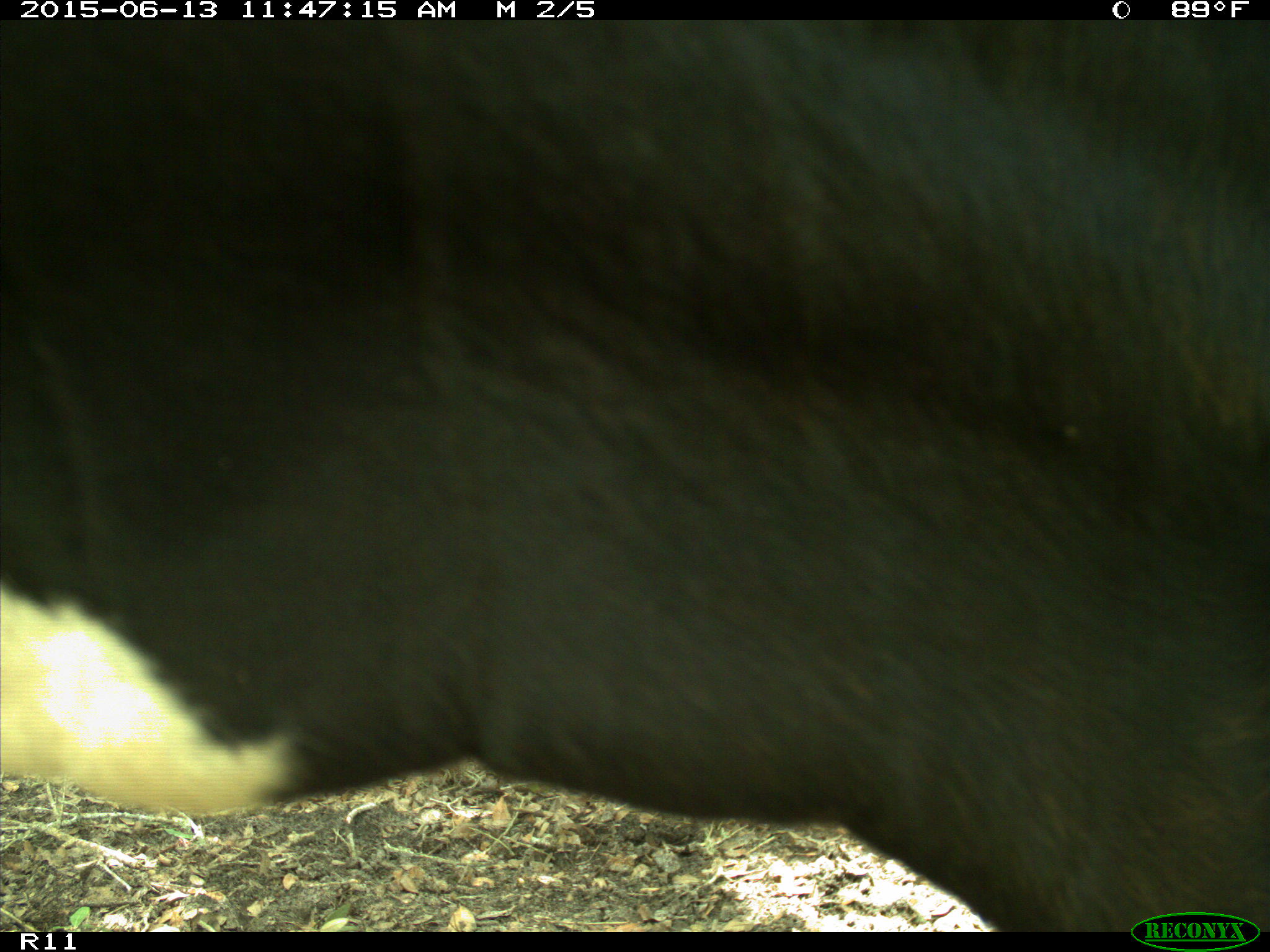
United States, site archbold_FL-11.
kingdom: Animalia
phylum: Chordata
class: Mammalia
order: Artiodactyla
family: Bovidae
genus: Bos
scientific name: Bos taurus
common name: domestic cow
Bos taurus (domestic cow).